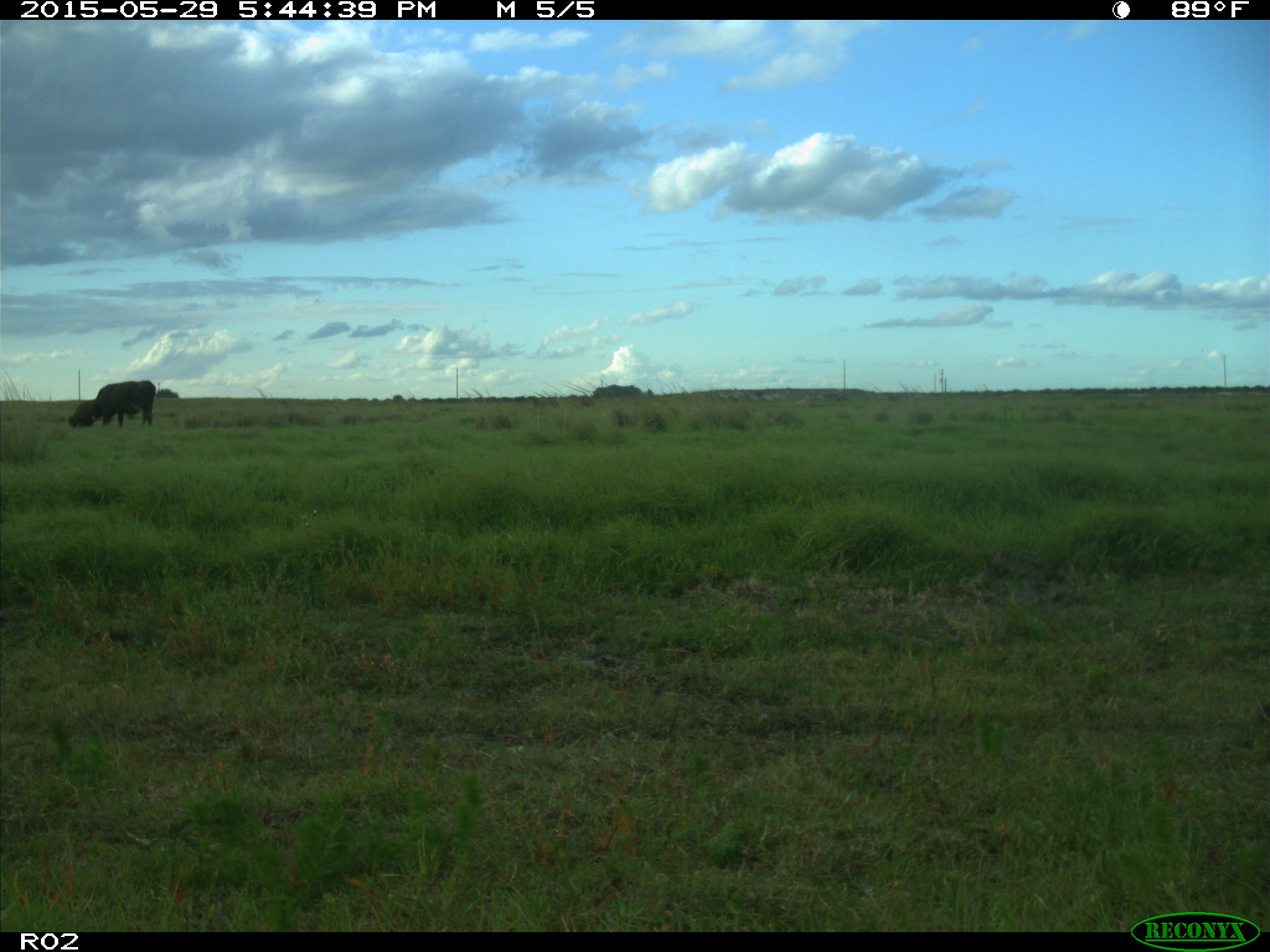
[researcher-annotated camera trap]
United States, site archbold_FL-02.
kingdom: Animalia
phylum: Chordata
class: Mammalia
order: Artiodactyla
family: Bovidae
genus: Bos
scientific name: Bos taurus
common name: domestic cow